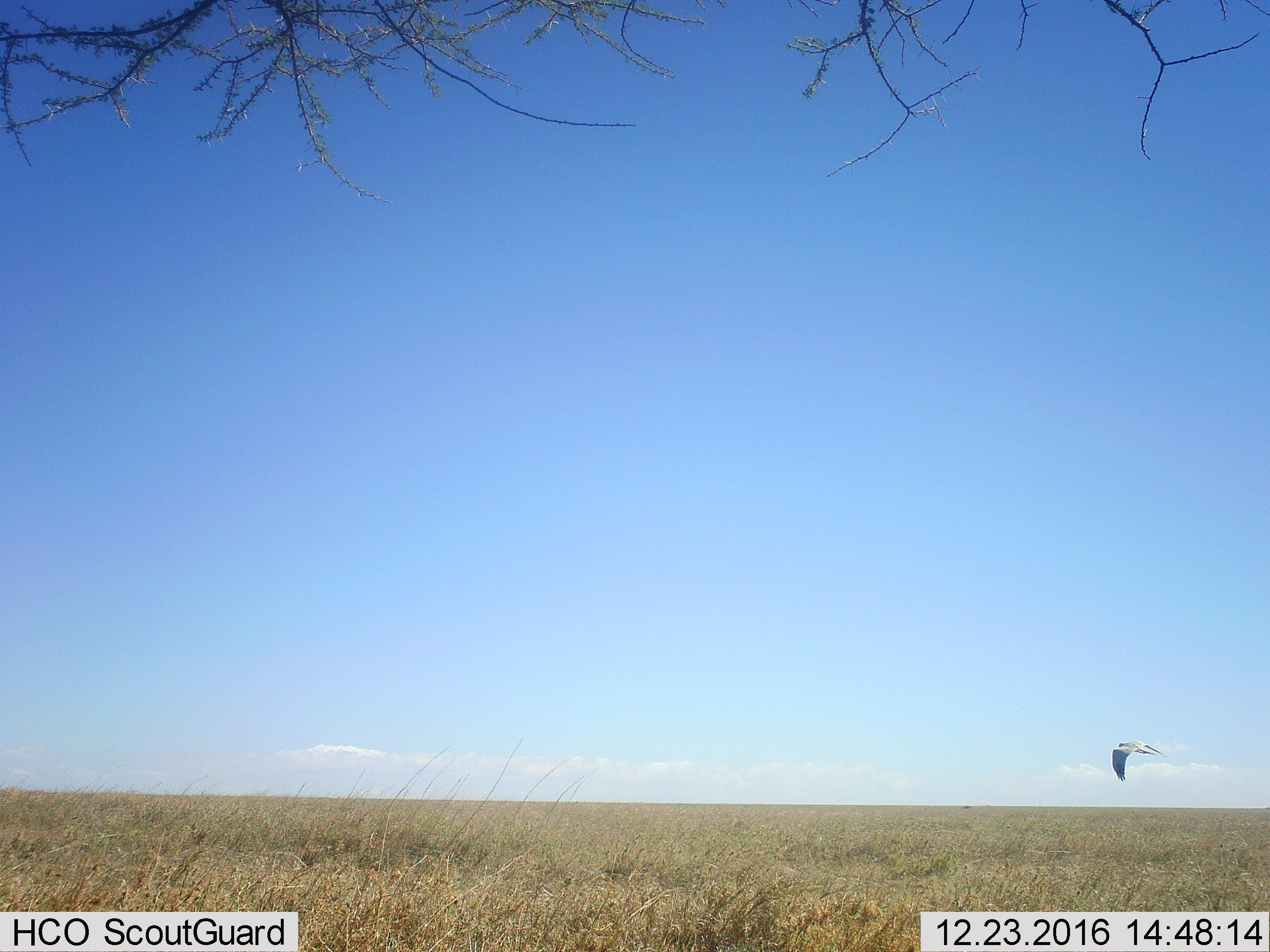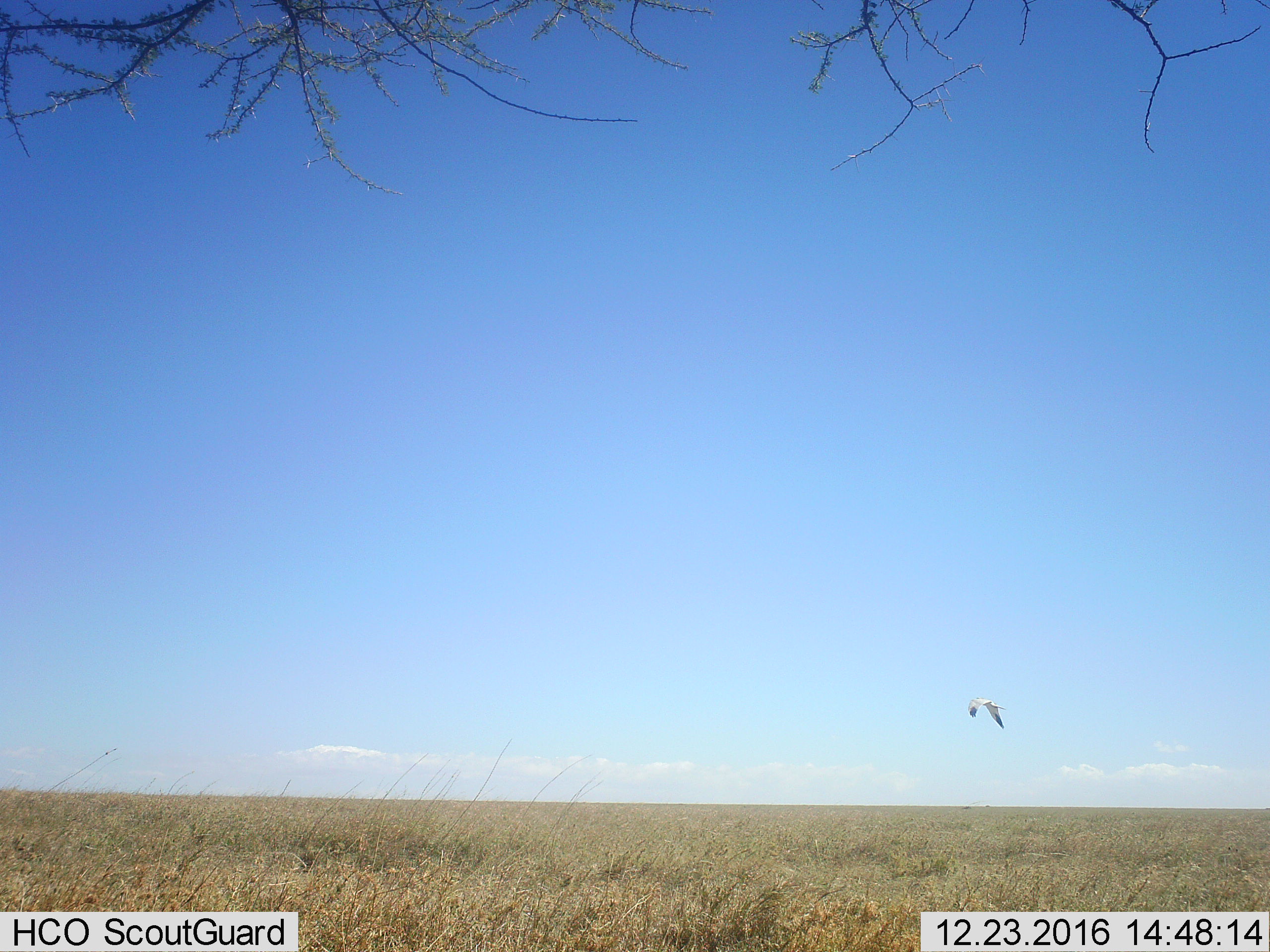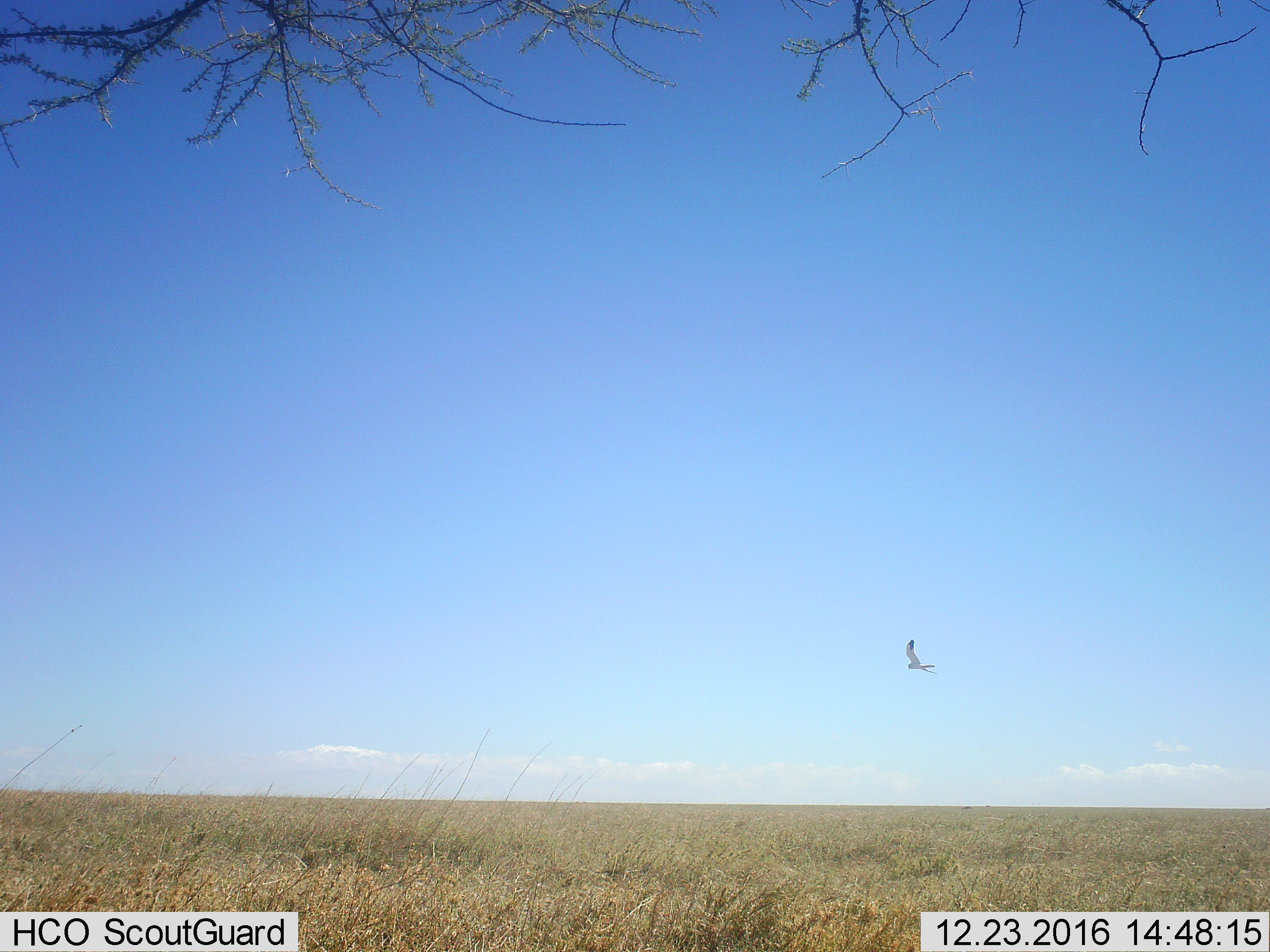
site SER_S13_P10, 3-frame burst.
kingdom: Animalia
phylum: Chordata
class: Aves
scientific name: Aves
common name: bird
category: birdother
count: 1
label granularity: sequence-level